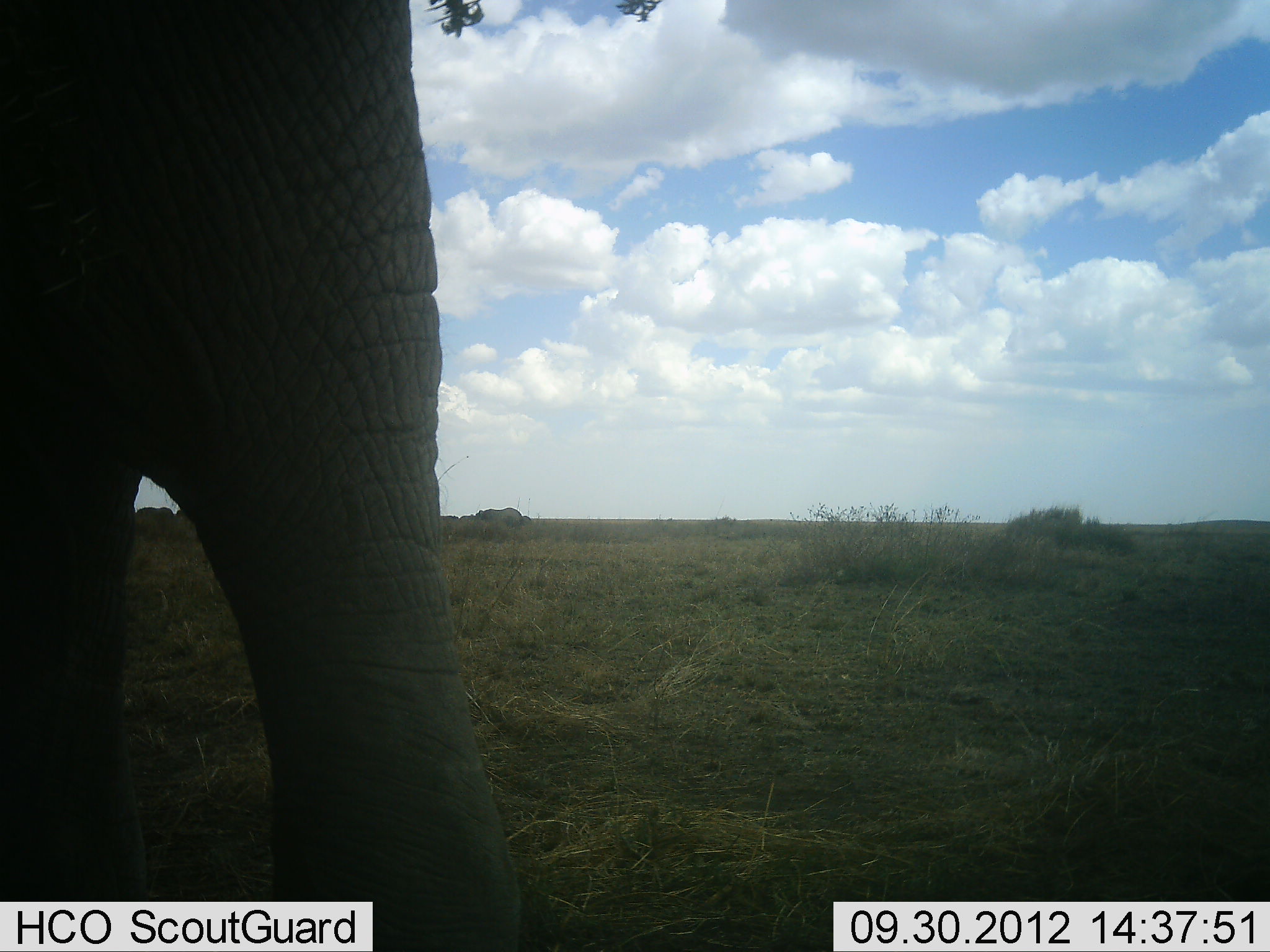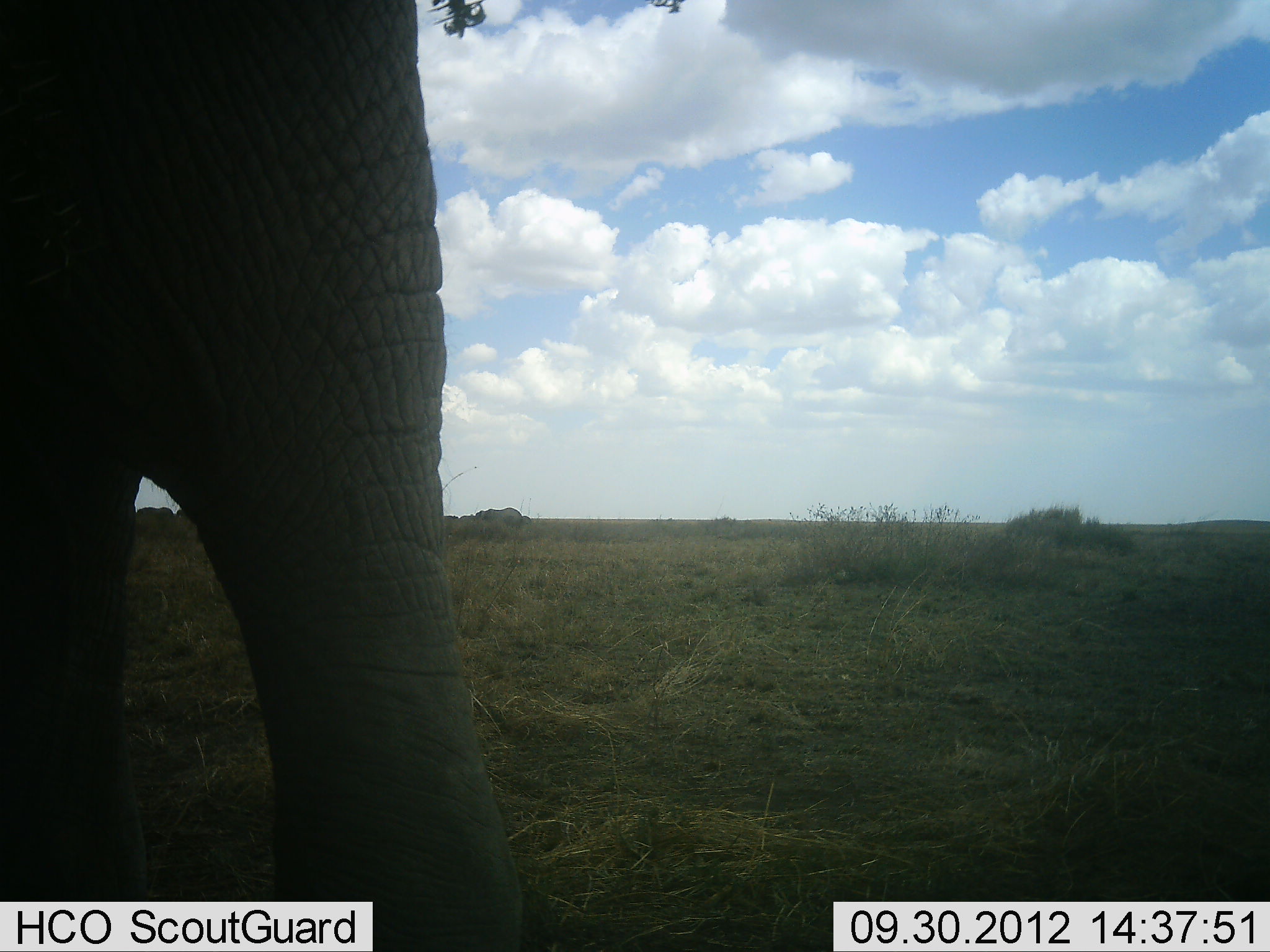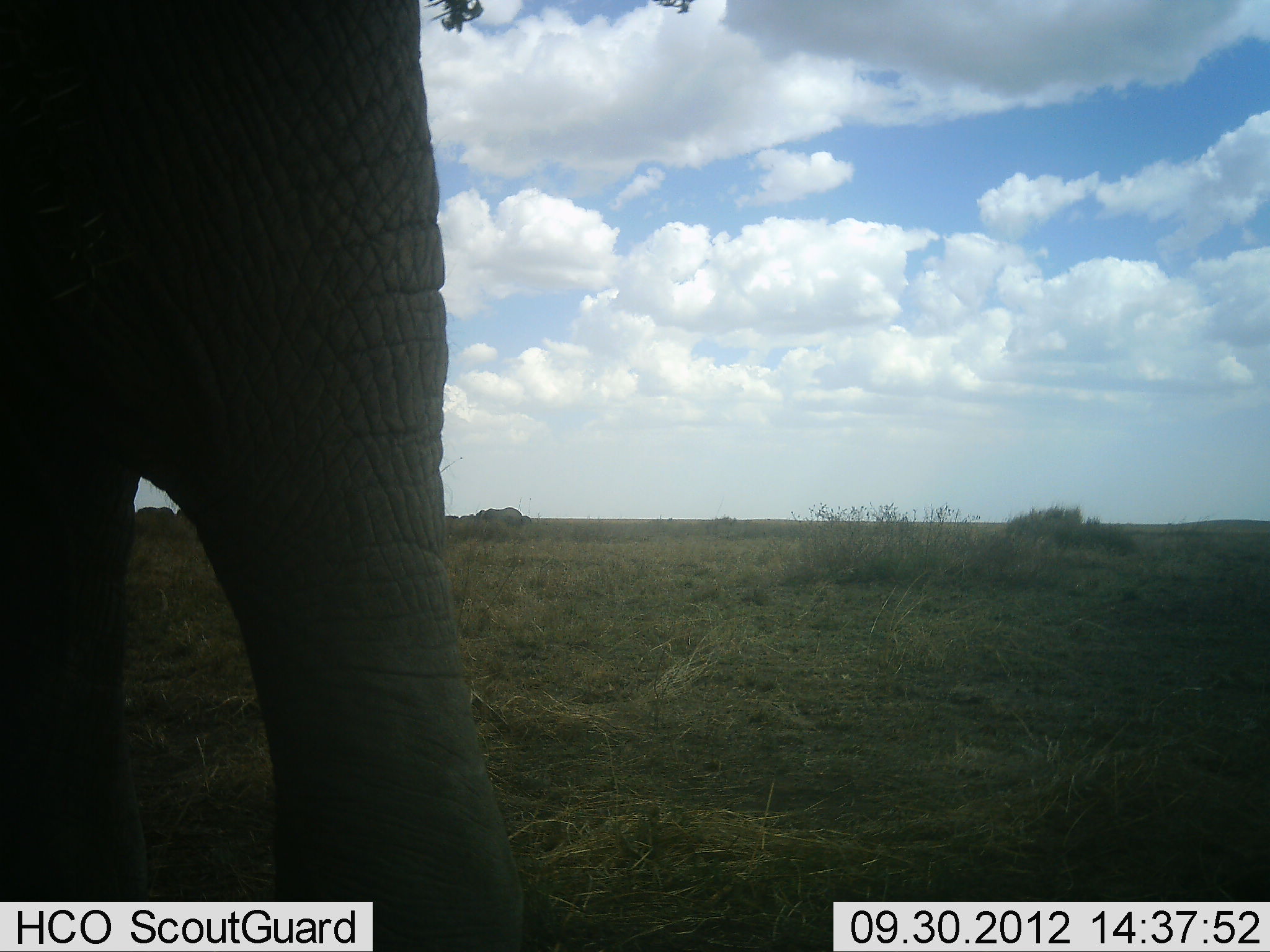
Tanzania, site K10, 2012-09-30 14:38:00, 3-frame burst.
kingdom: Animalia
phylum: Chordata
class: Mammalia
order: Proboscidea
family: Elephantidae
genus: Loxodonta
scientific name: Loxodonta africana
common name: african bush elephant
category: elephant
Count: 1.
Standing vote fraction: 80%.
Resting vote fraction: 0%.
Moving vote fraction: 30%.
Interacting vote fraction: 0%.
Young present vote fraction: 0%.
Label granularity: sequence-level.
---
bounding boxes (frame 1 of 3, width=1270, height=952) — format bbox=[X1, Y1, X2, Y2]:
animal: bbox=[2, 1, 533, 952]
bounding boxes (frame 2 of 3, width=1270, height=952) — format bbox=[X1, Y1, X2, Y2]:
animal: bbox=[1, 1, 545, 952]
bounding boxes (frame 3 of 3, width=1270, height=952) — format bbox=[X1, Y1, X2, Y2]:
animal: bbox=[1, 1, 541, 952]